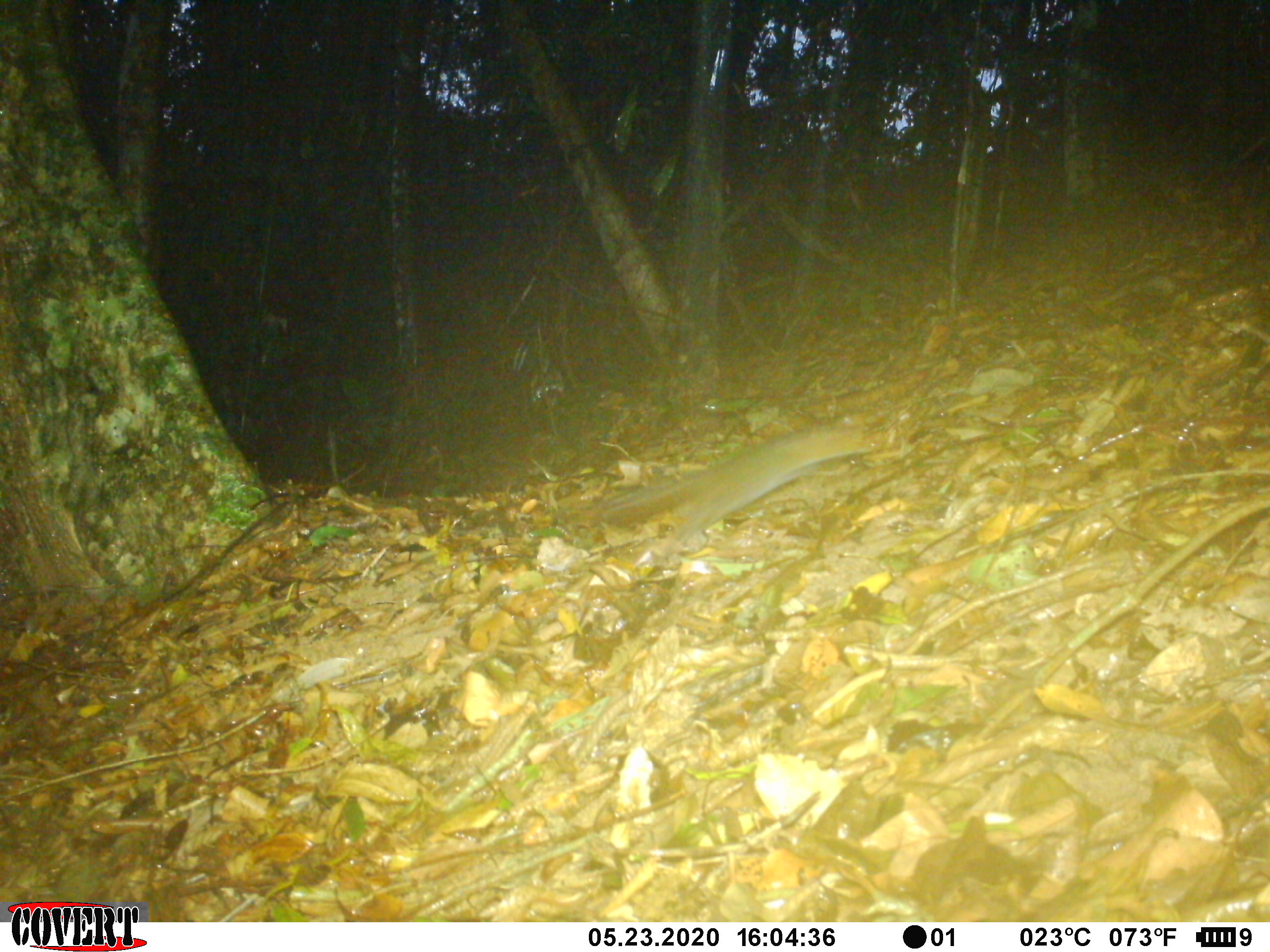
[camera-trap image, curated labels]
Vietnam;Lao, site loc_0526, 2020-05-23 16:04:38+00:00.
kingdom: Animalia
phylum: Chordata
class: Mammalia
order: Rodentia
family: Sciuridae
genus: Dremomys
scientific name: Dremomys rufigenis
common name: red-cheeked squirrel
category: red cheeked squirrel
Red cheeked squirrel (red-cheeked squirrel) (Dremomys rufigenis). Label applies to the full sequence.